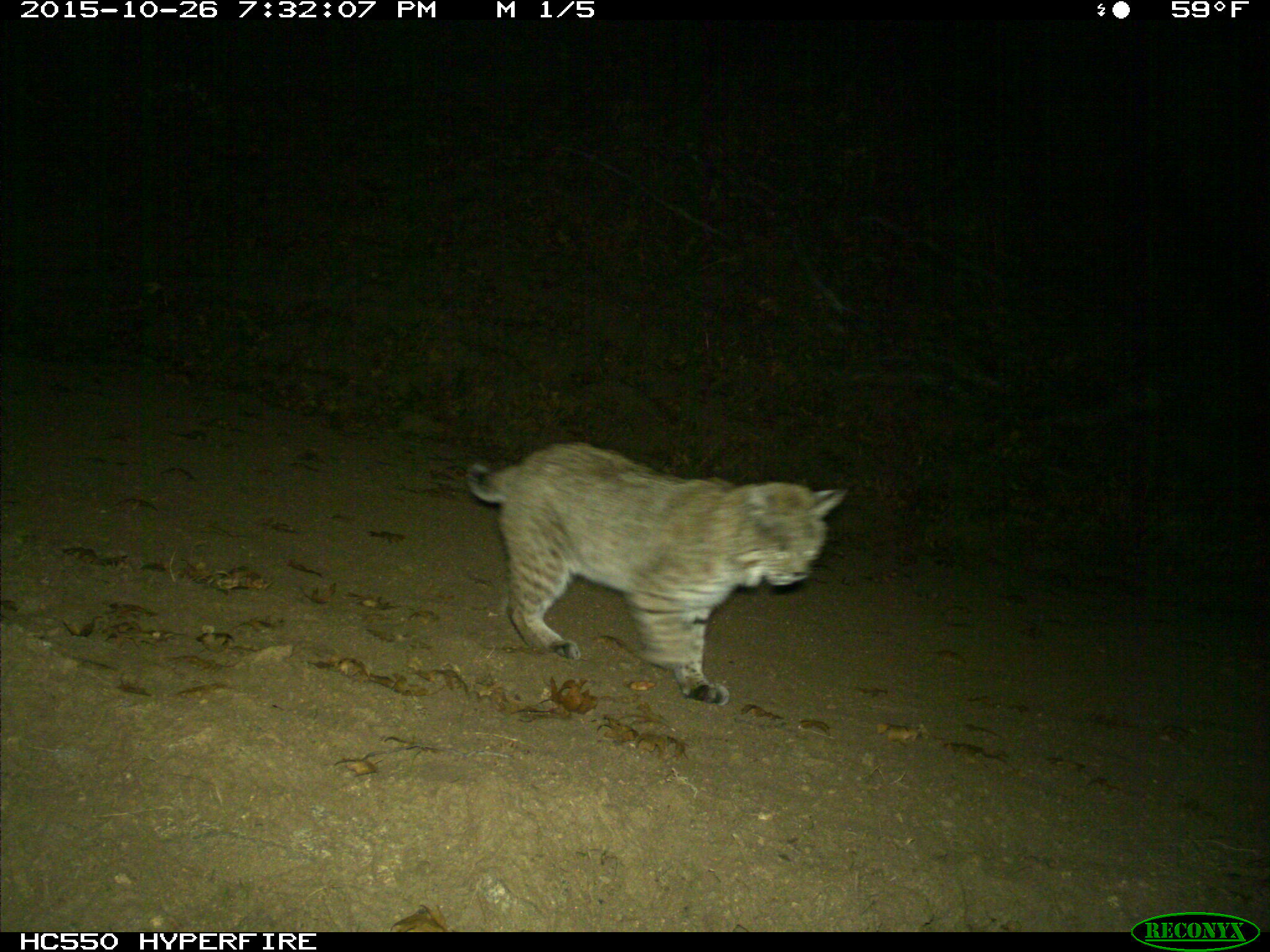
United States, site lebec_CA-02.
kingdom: Animalia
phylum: Chordata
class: Mammalia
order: Carnivora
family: Felidae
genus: Lynx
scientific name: Lynx rufus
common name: bobcat